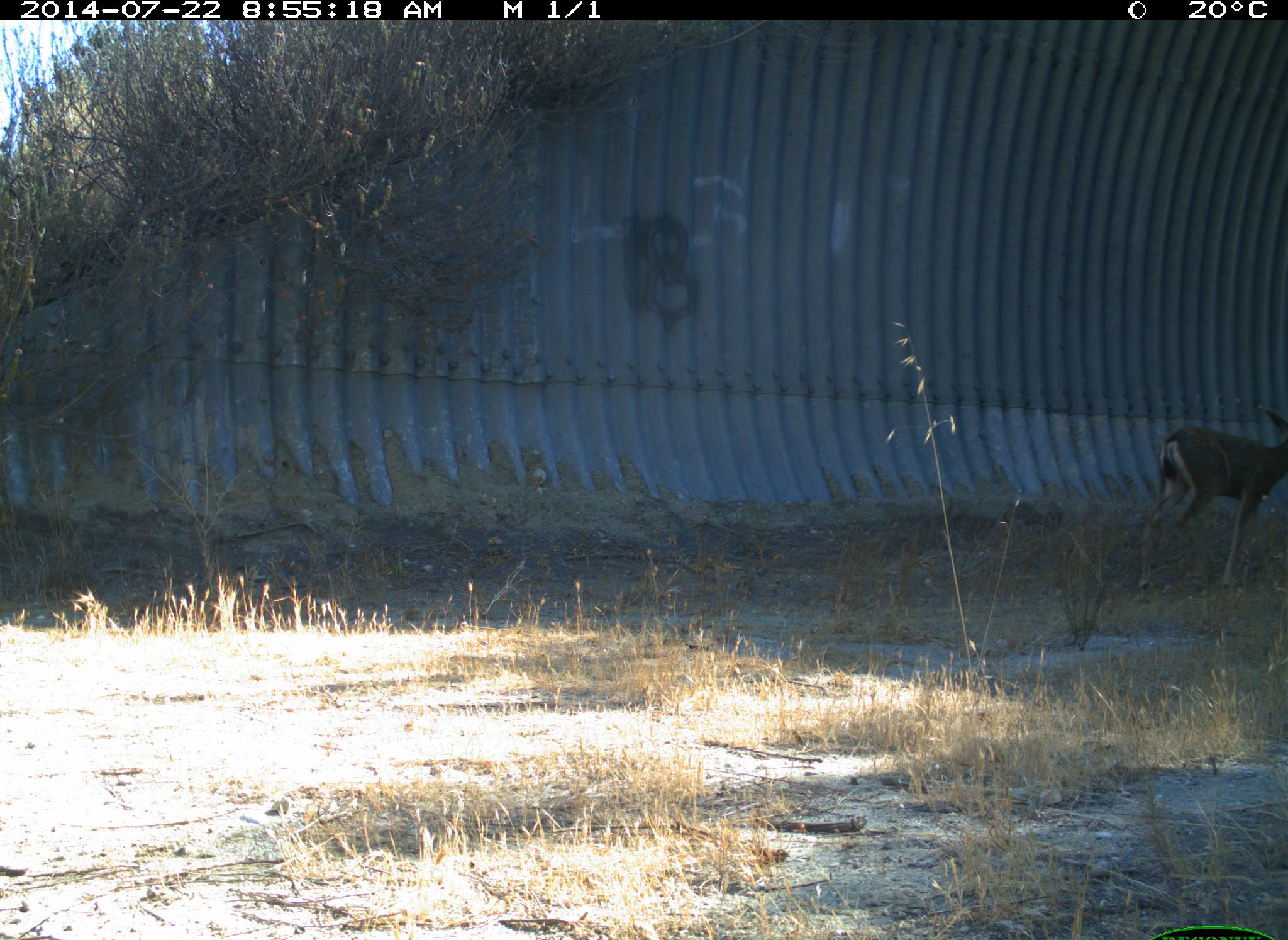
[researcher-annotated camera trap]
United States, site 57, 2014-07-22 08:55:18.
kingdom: Animalia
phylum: Chordata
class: Mammalia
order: Artiodactyla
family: Cervidae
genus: Odocoileus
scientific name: Odocoileus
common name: deer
Deer (Odocoileus).